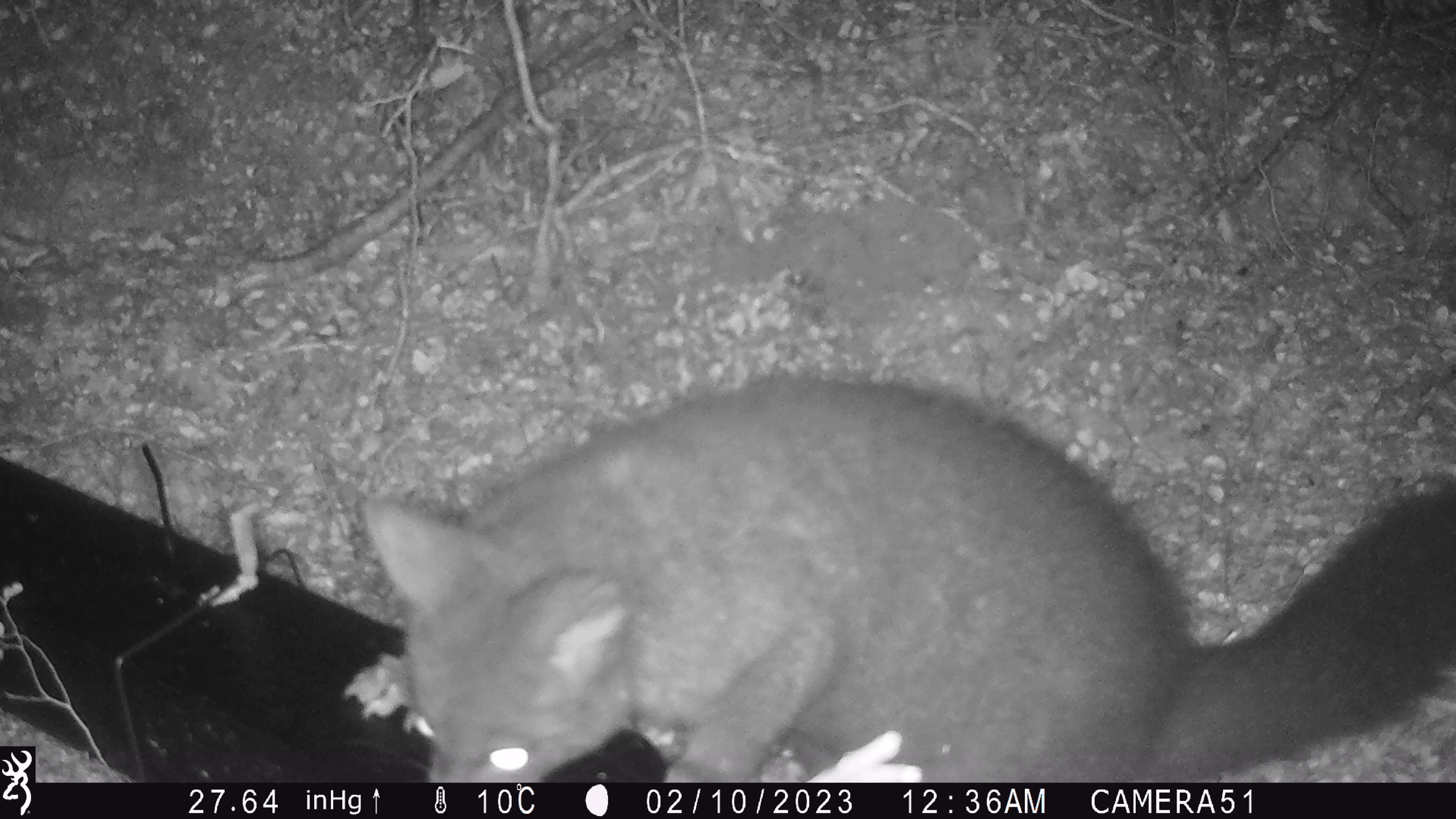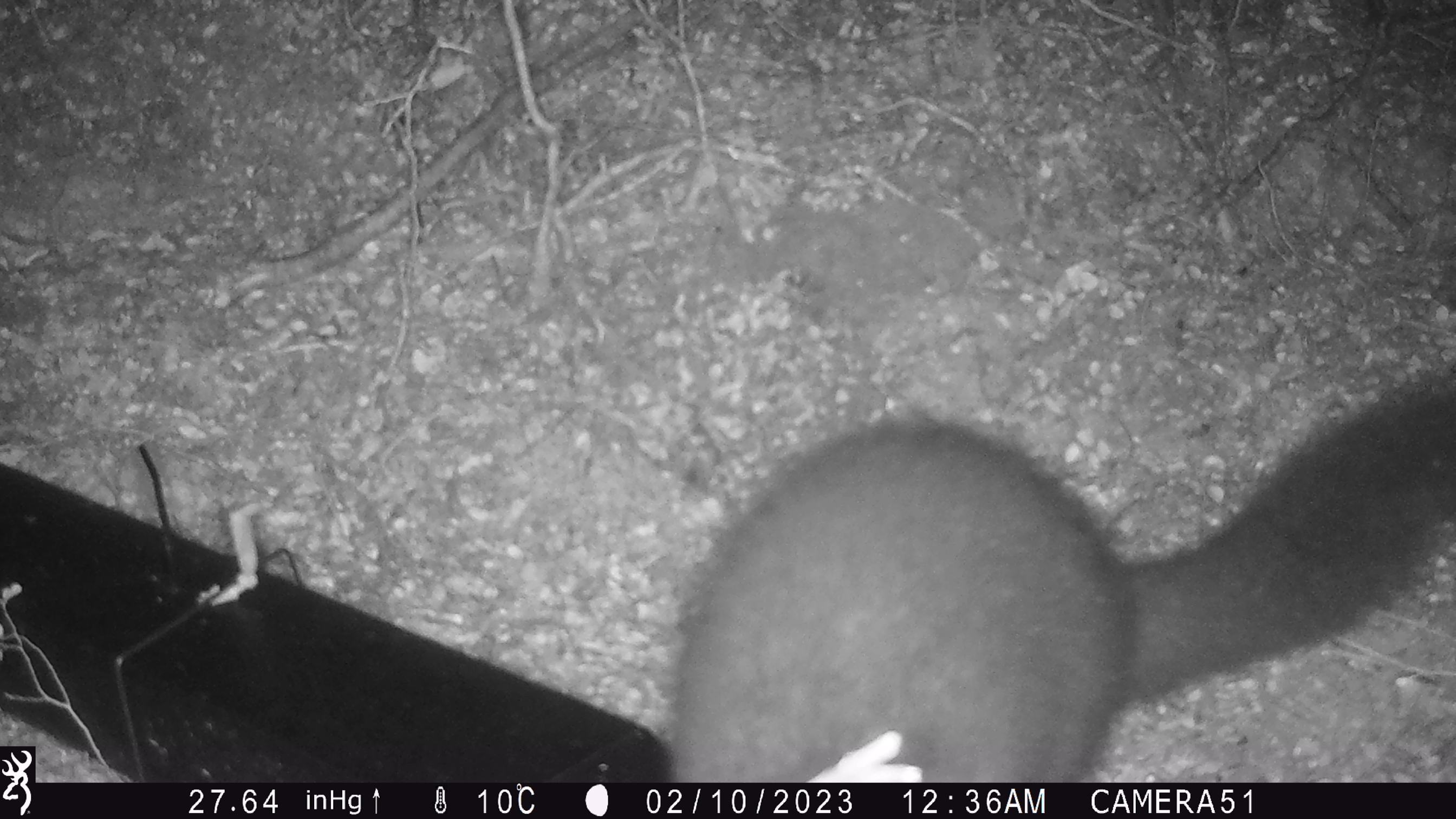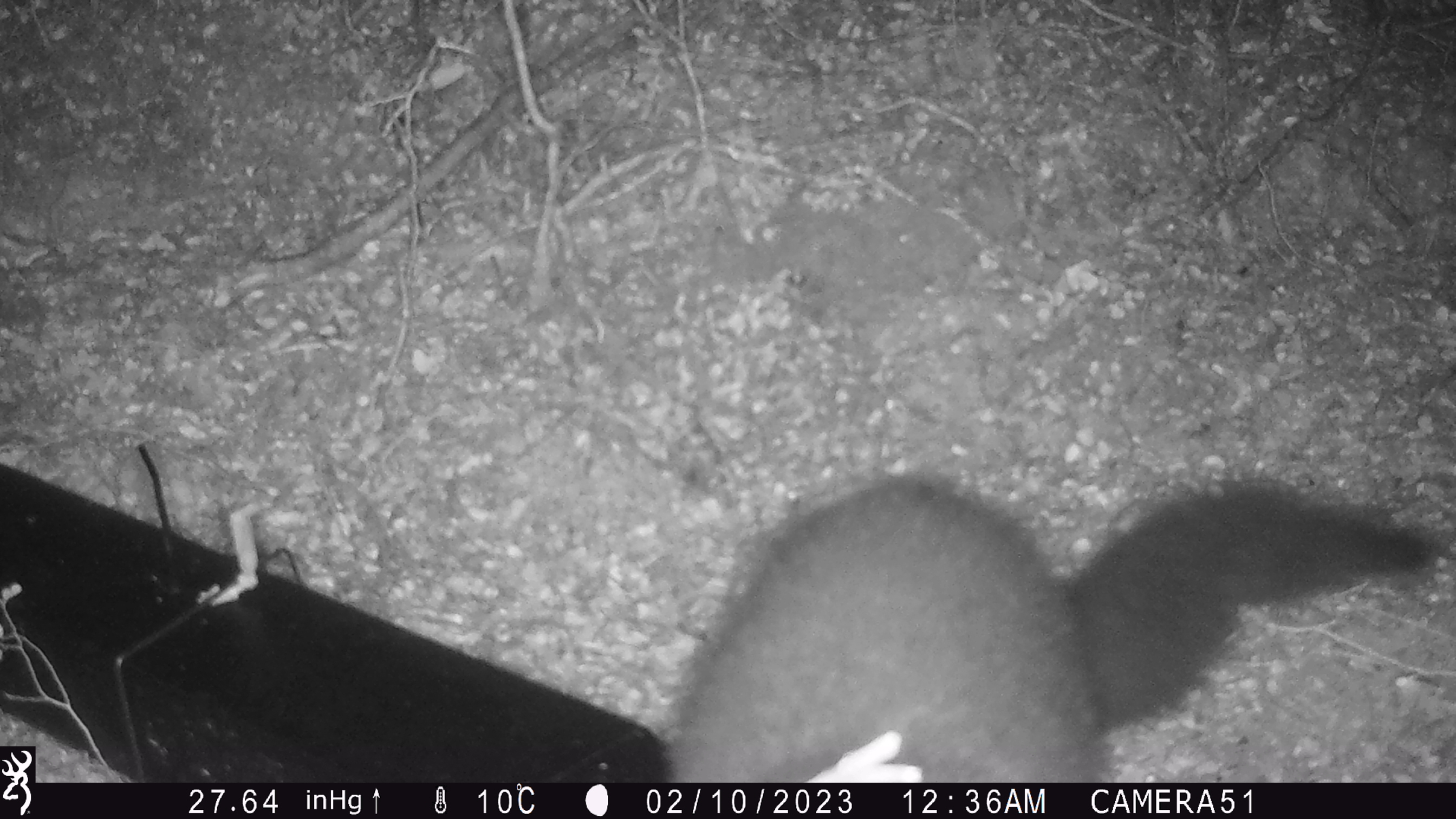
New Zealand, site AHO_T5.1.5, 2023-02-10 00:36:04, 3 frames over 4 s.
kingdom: Animalia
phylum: Chordata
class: Mammalia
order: Carnivora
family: Mustelidae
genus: Mustela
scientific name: Mustela erminea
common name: stoat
Stoat (Mustela erminea).